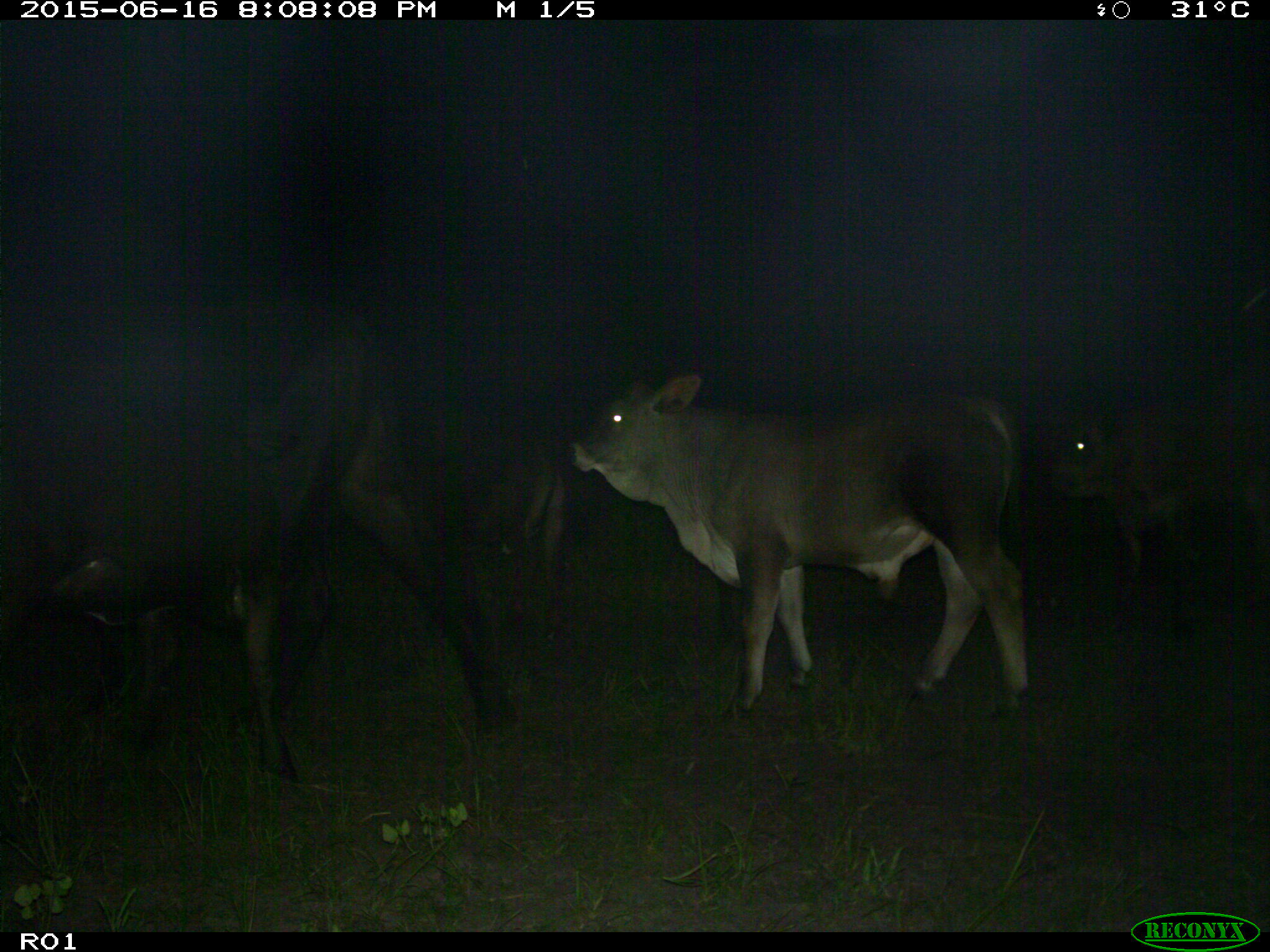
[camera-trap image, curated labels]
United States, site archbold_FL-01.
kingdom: Animalia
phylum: Chordata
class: Mammalia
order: Artiodactyla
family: Bovidae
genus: Bos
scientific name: Bos taurus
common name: domestic cow